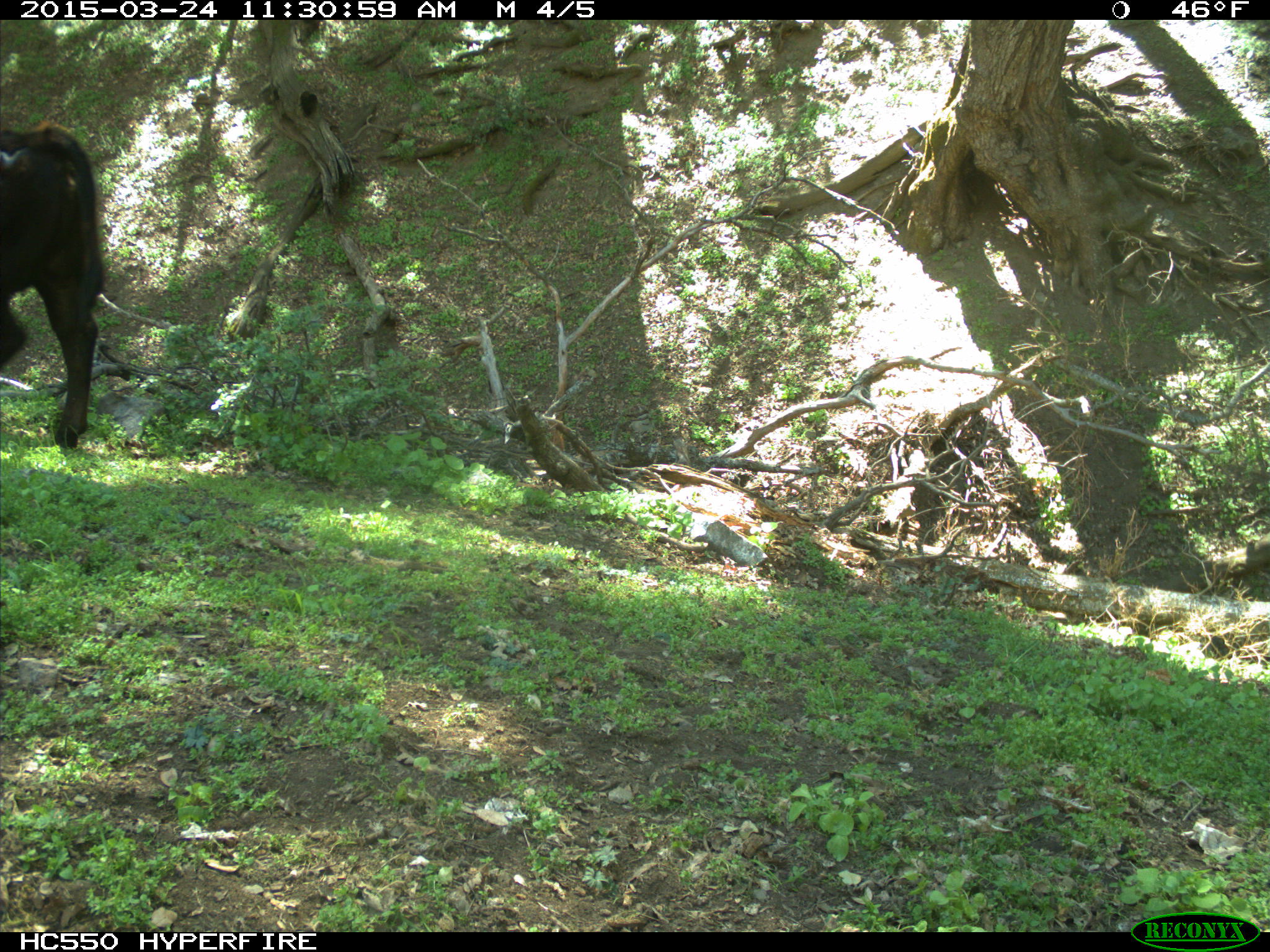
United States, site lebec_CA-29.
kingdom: Animalia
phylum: Chordata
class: Mammalia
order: Artiodactyla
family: Bovidae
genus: Bos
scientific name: Bos taurus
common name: domestic cow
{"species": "Bos taurus (domestic cow)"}